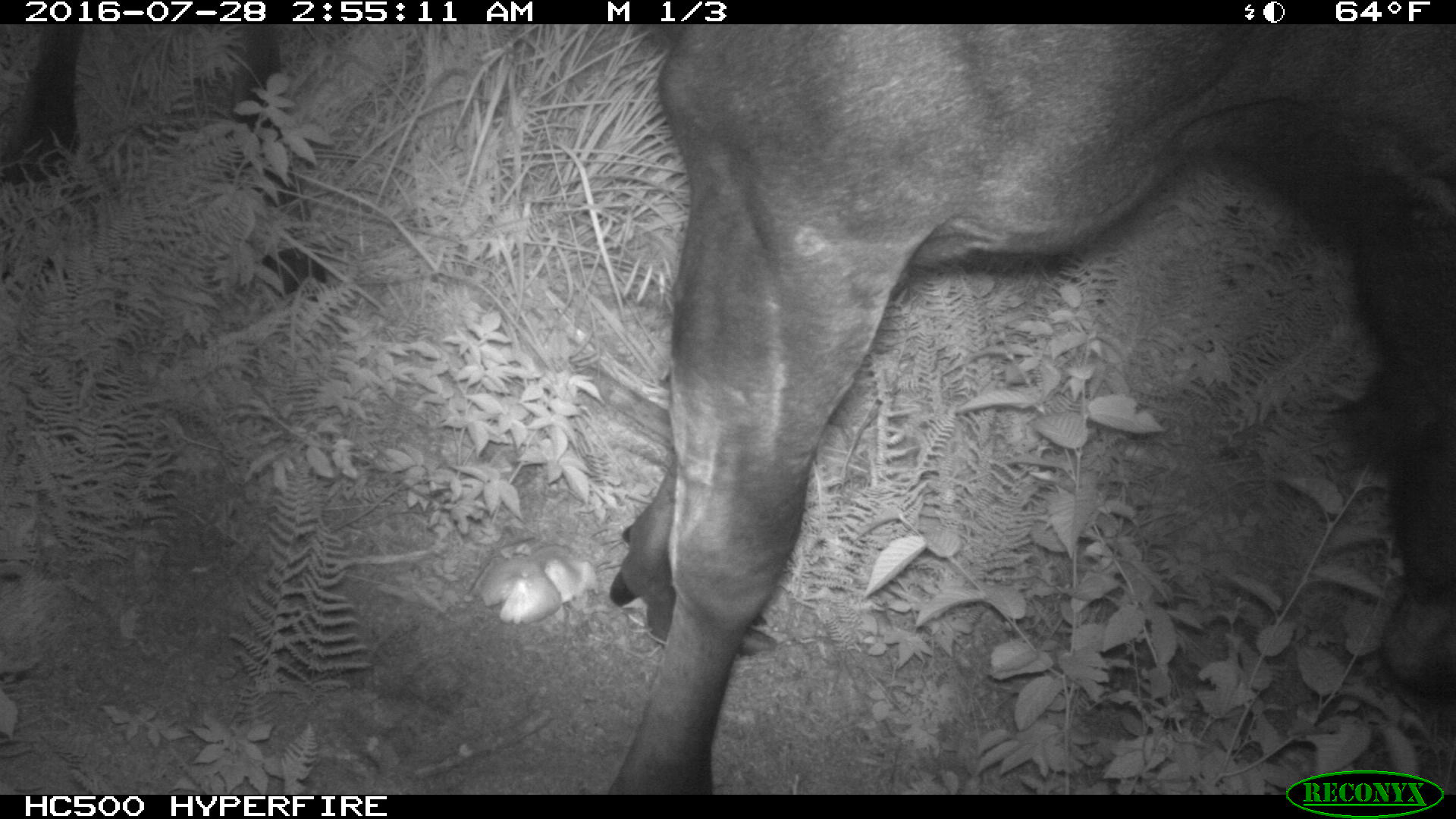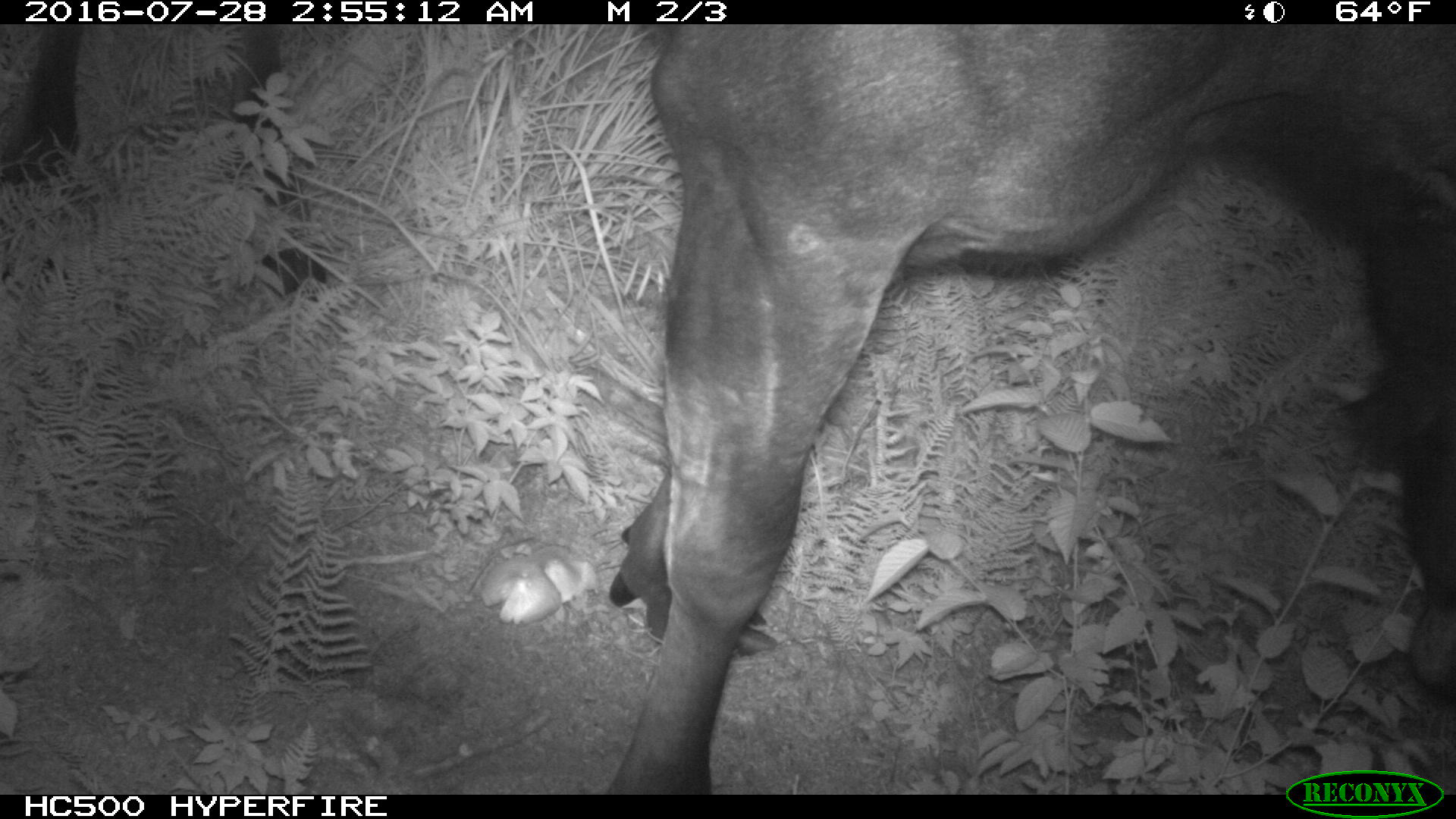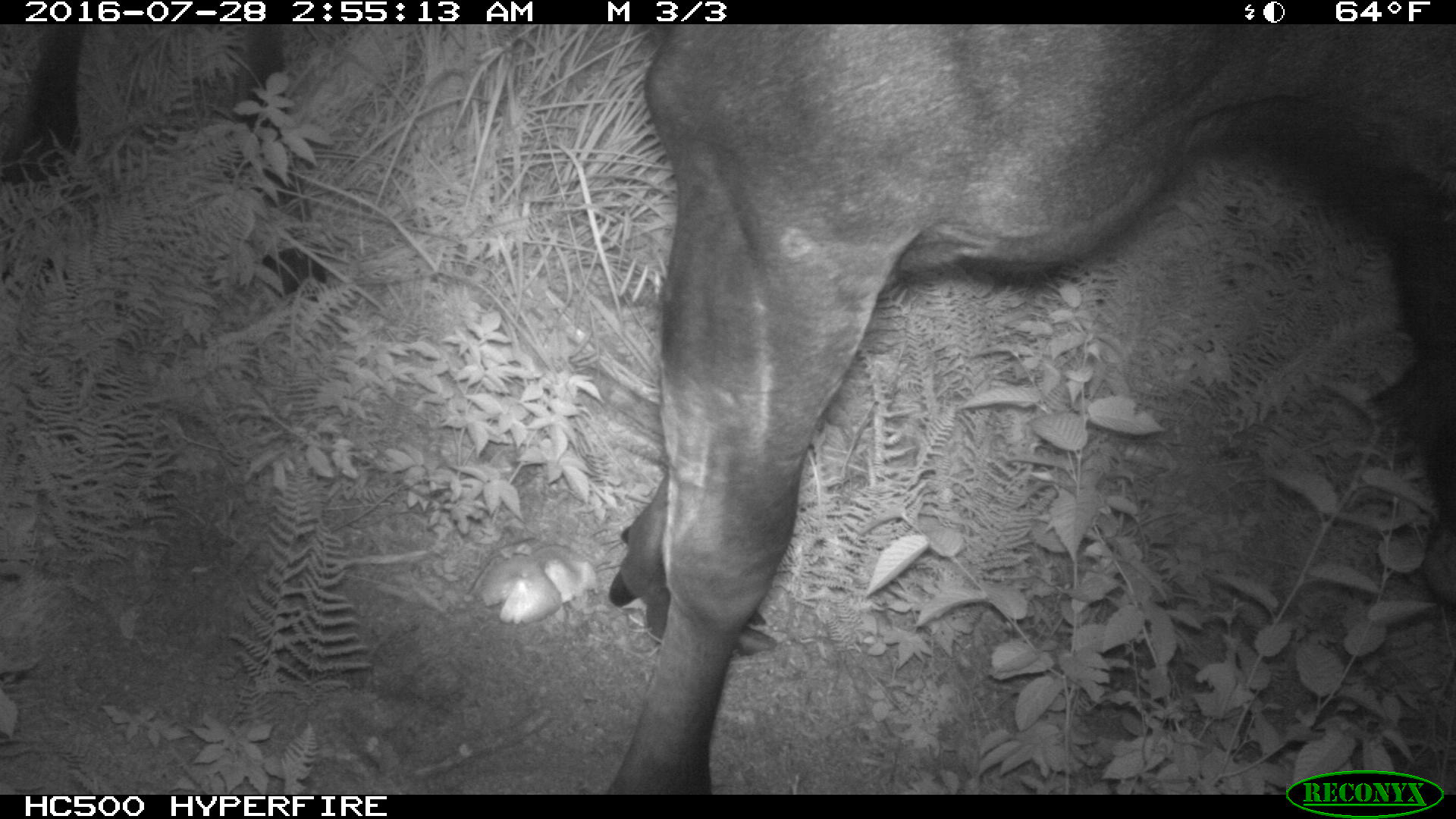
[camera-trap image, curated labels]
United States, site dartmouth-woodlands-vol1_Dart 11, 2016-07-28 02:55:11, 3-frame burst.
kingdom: Animalia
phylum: Chordata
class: Mammalia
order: Artiodactyla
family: Cervidae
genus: Alces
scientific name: Alces alces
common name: moose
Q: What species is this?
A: Moose (Alces alces).